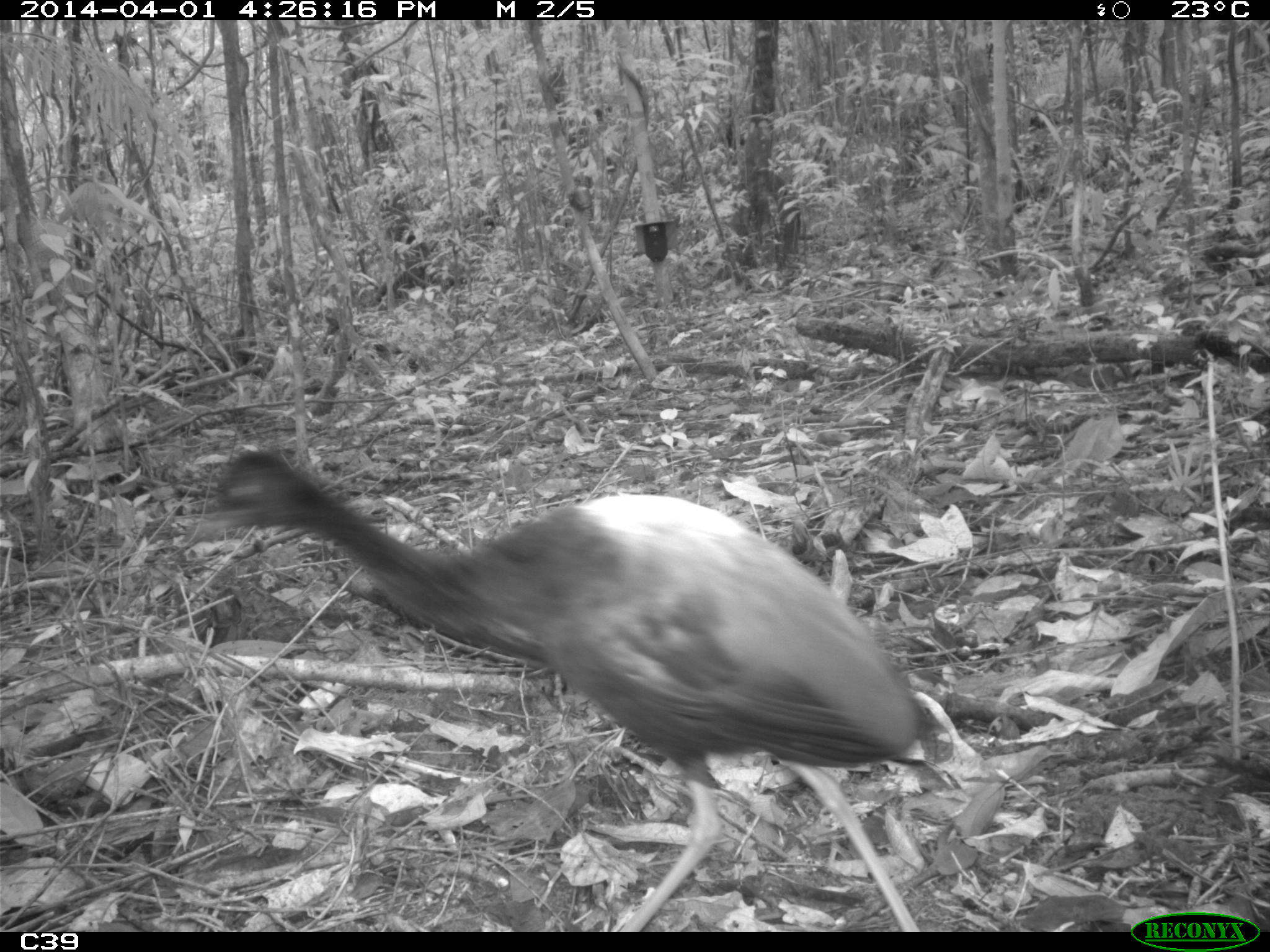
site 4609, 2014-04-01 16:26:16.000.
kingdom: Animalia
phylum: Chordata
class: Aves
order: Gruiformes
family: Psophiidae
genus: Psophia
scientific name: Psophia crepitans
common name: gray-winged trumpeter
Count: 3.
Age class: adult.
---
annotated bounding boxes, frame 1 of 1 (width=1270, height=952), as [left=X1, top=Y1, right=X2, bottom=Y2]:
psophia crepitans: [left=192, top=448, right=984, bottom=928]